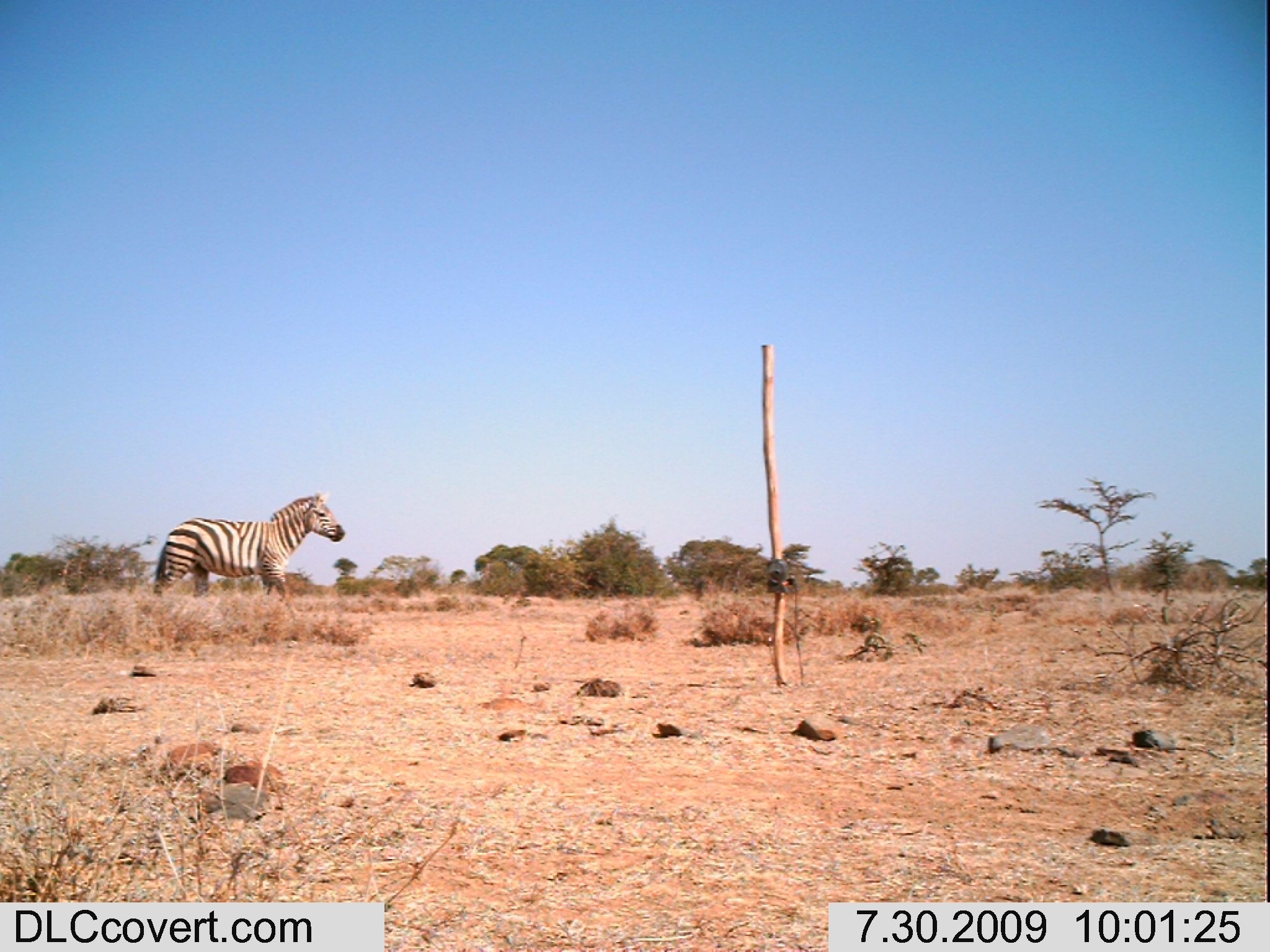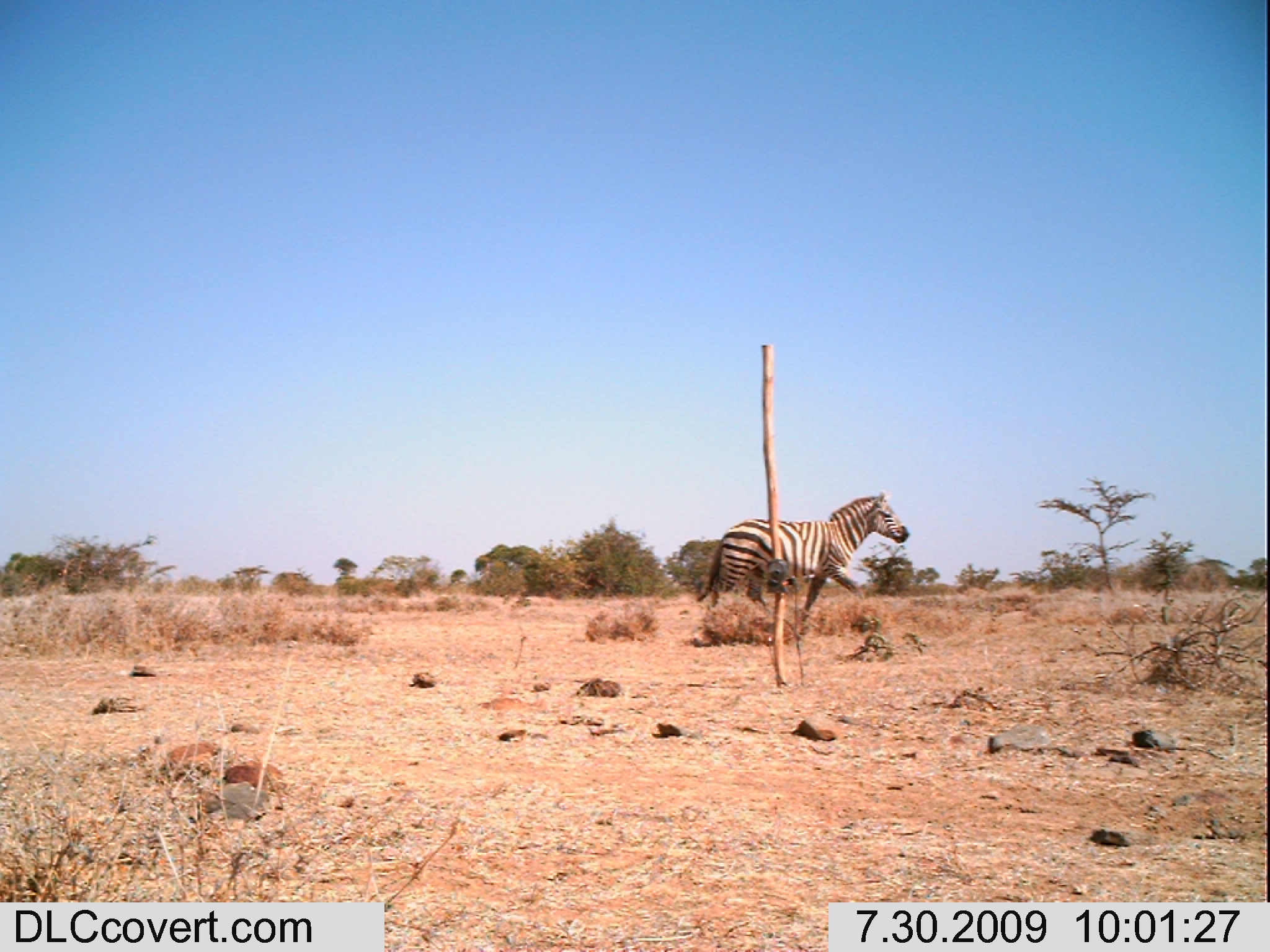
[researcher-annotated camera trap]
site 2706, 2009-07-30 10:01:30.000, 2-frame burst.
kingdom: Animalia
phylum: Chordata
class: Mammalia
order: Perissodactyla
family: Equidae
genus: Equus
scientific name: Equus quagga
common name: plains zebra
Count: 1.